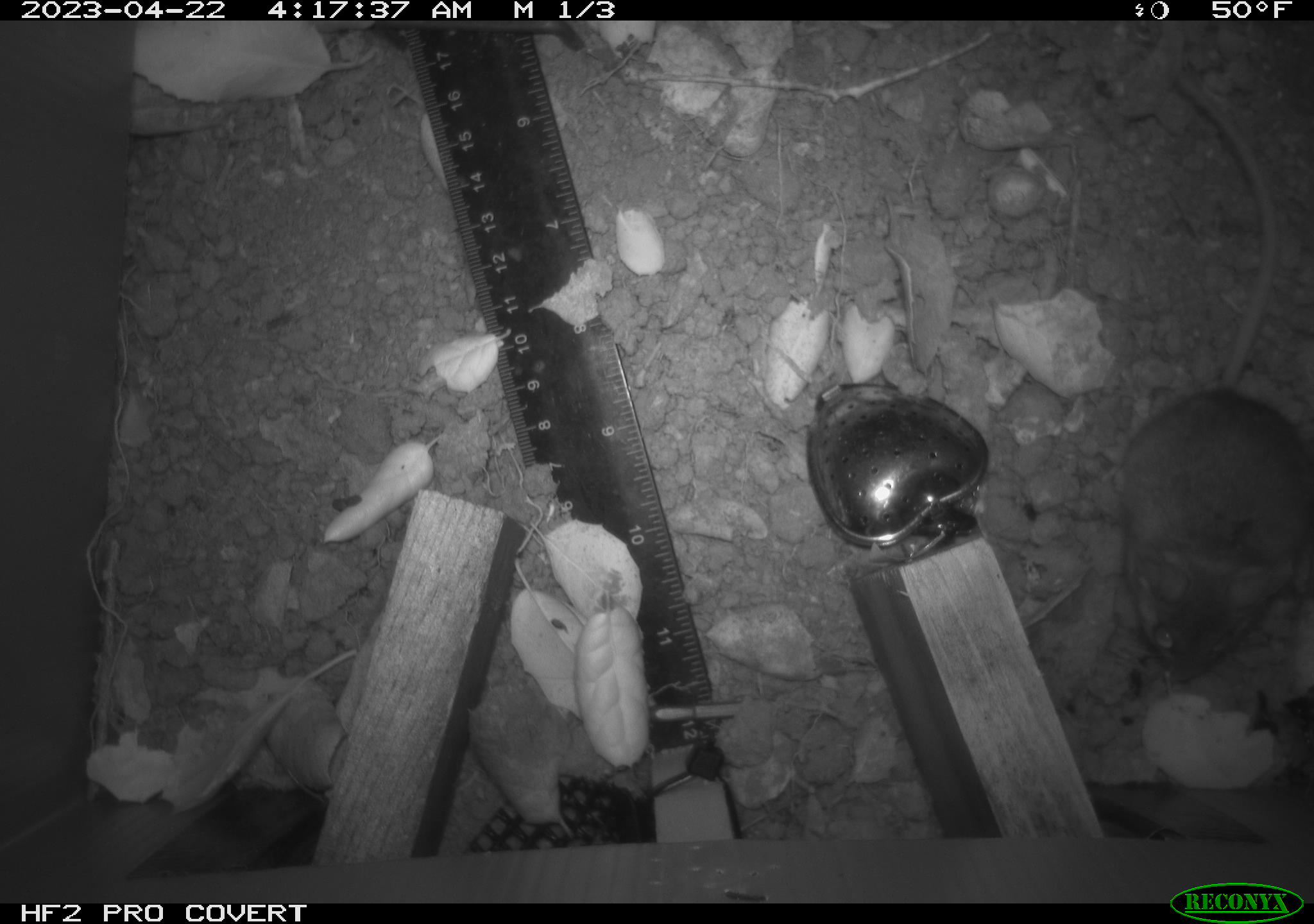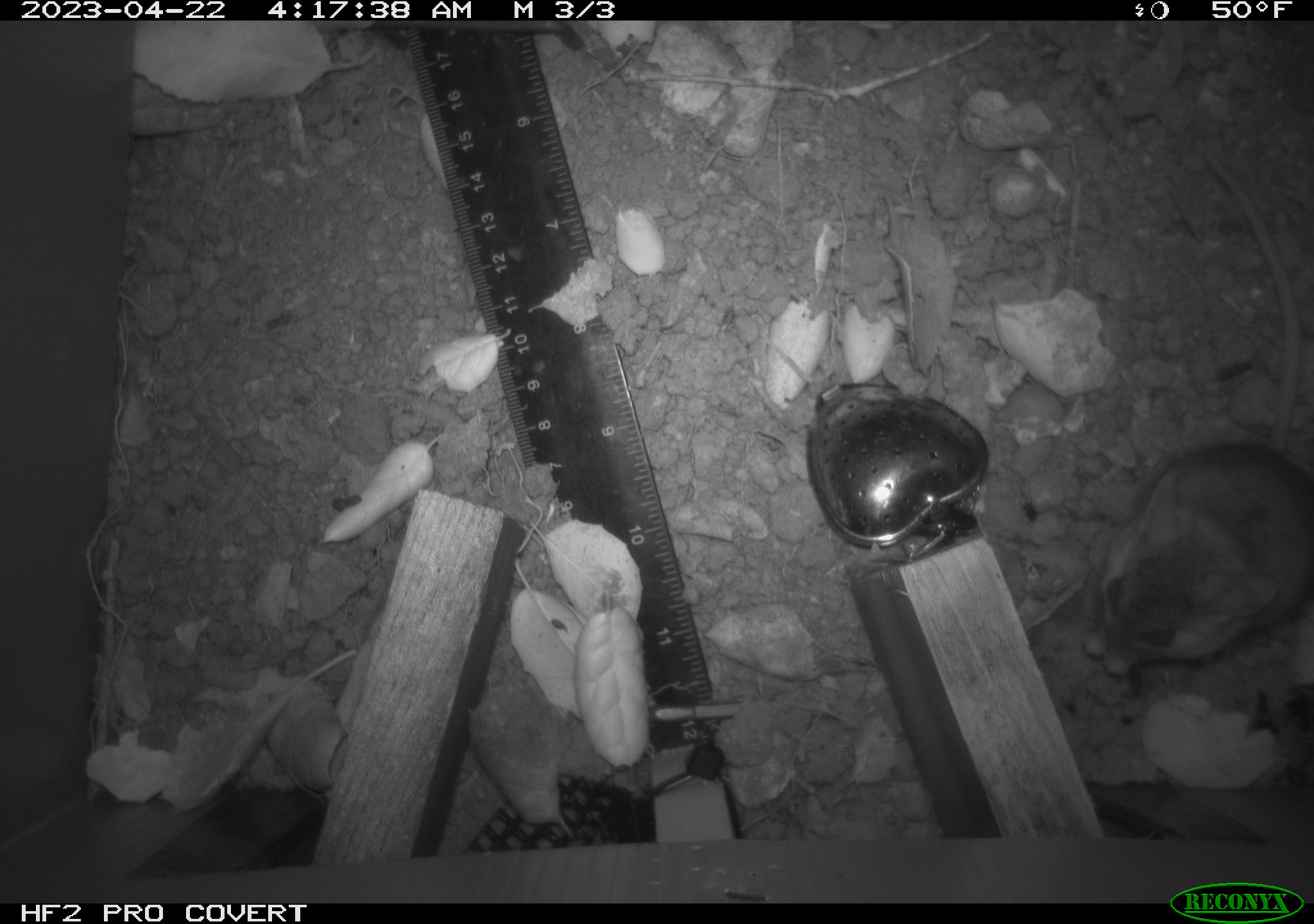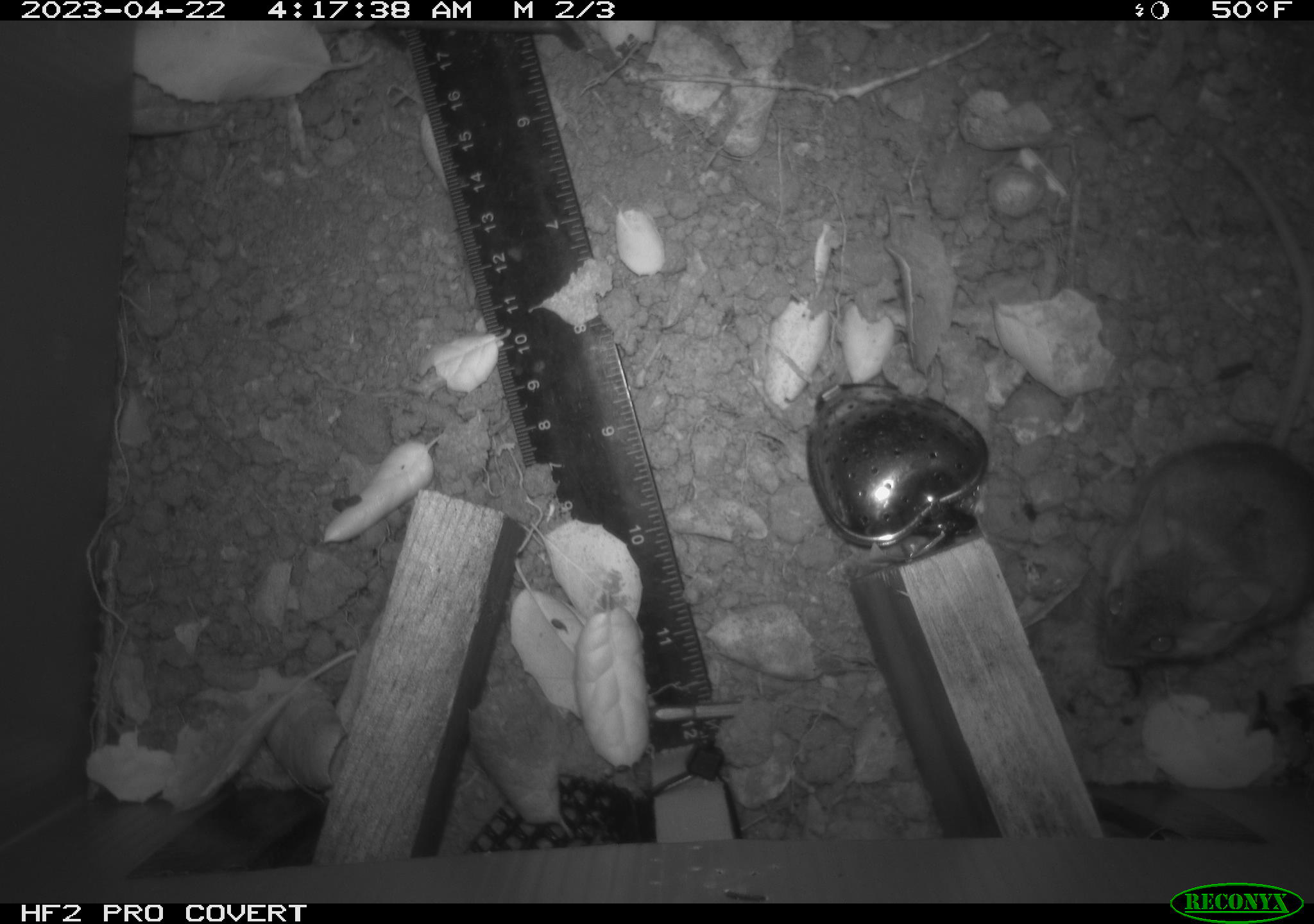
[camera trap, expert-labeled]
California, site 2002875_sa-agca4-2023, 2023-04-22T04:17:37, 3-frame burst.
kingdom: Animalia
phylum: Chordata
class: Mammalia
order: Rodentia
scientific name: Rodentia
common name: mouse species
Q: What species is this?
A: Mouse species (Rodentia).